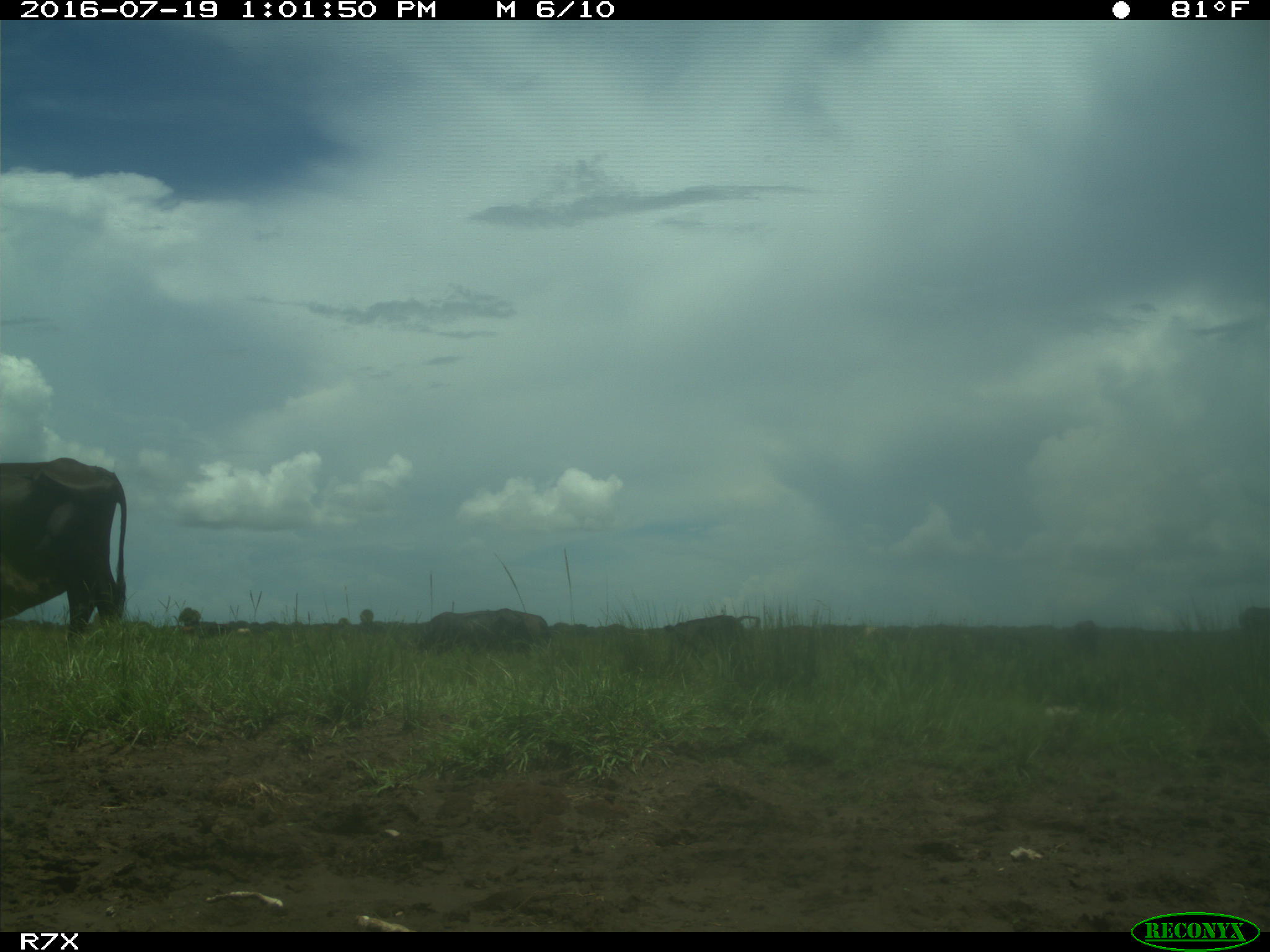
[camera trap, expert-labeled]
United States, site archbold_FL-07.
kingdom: Animalia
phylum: Chordata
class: Mammalia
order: Artiodactyla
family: Bovidae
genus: Bos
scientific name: Bos taurus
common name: domestic cow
Bos taurus (domestic cow).